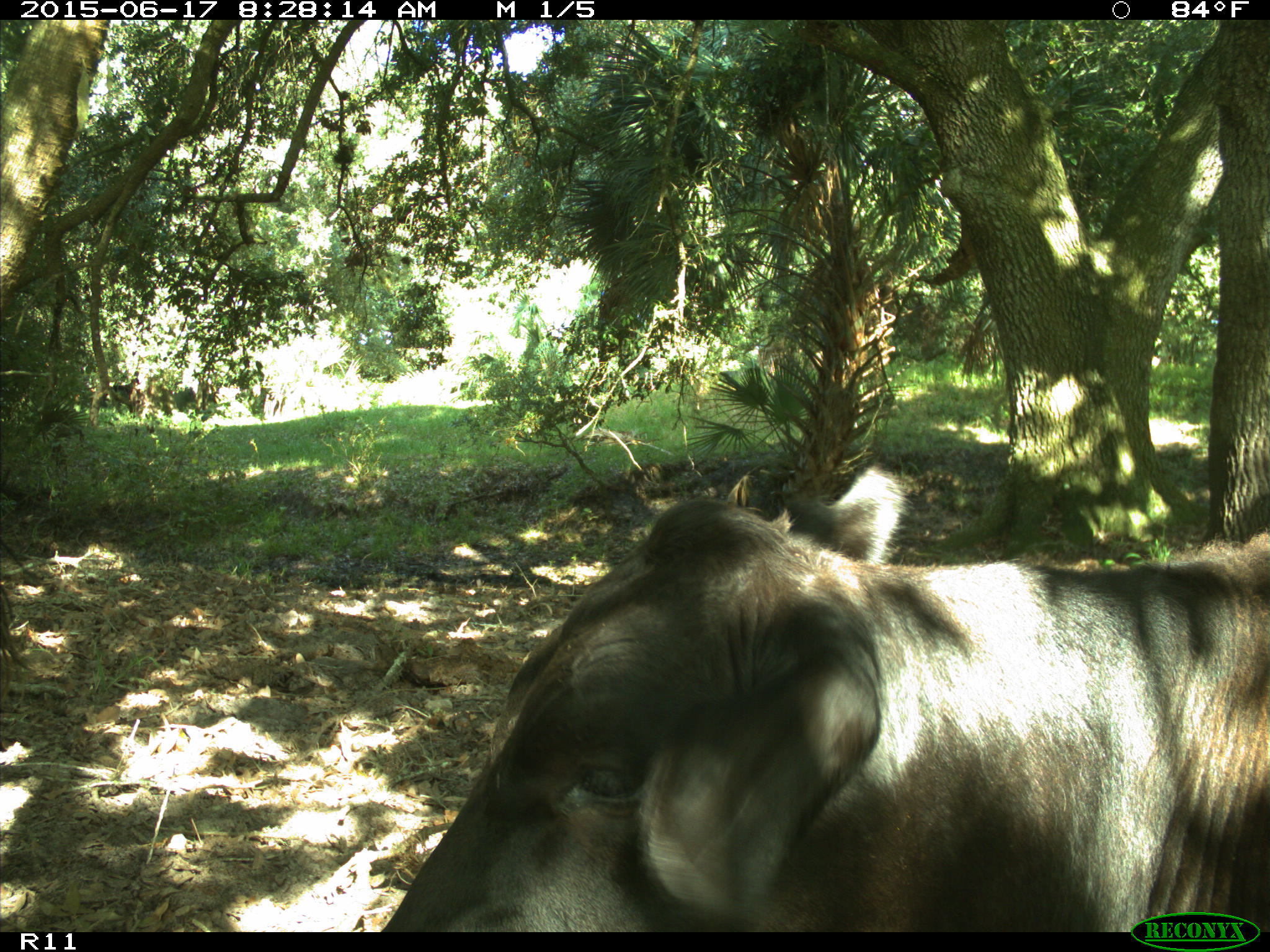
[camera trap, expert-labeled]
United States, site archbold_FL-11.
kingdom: Animalia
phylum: Chordata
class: Mammalia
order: Artiodactyla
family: Bovidae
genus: Bos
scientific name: Bos taurus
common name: domestic cow